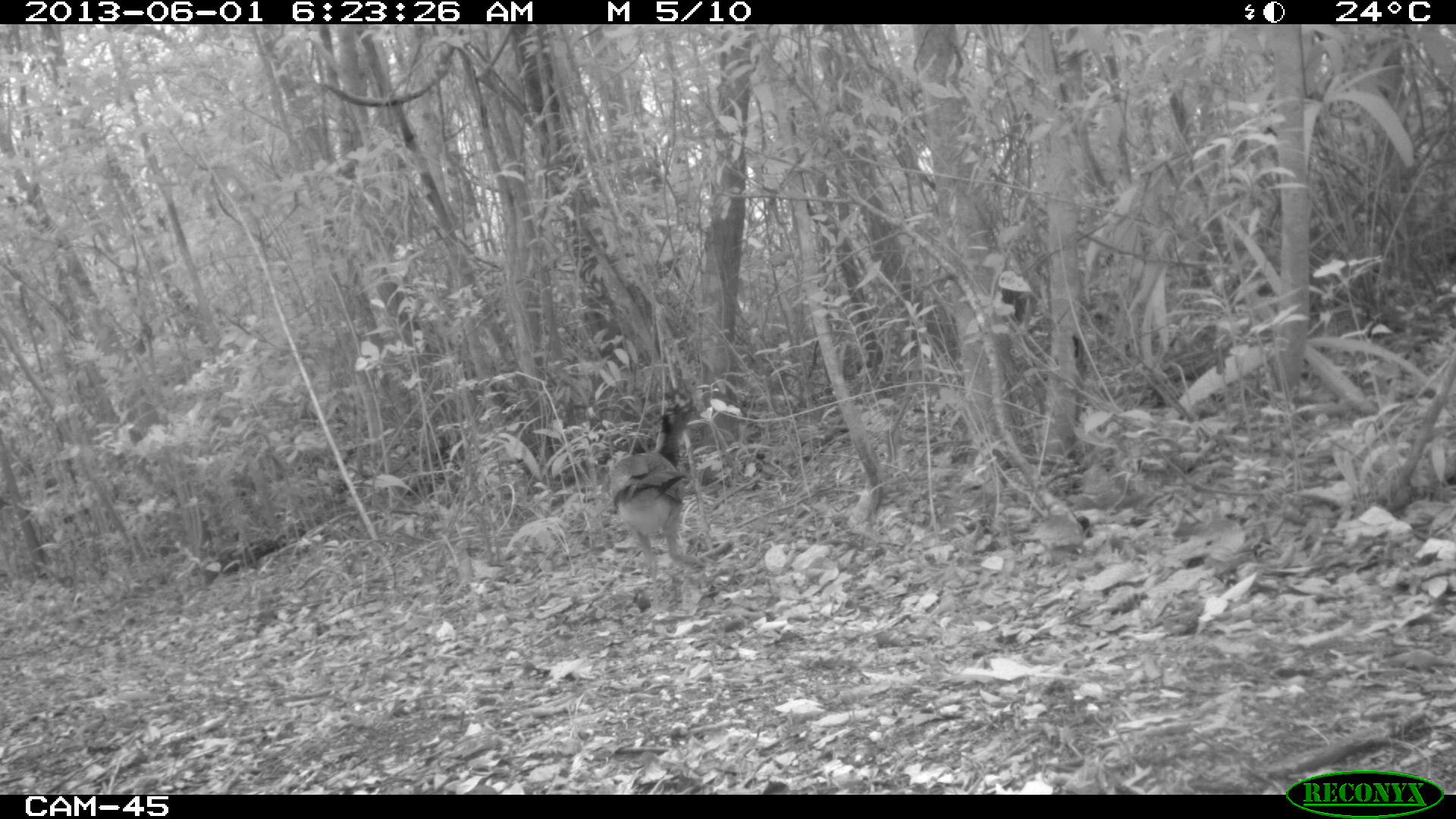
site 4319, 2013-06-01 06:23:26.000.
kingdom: Animalia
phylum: Chordata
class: Aves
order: Galliformes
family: Cracidae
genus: Crax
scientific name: Crax rubra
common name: great curassow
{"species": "Crax rubra (great curassow)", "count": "1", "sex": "female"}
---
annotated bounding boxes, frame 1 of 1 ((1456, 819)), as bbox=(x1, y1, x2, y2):
crax rubra: bbox=(607, 385, 708, 609)